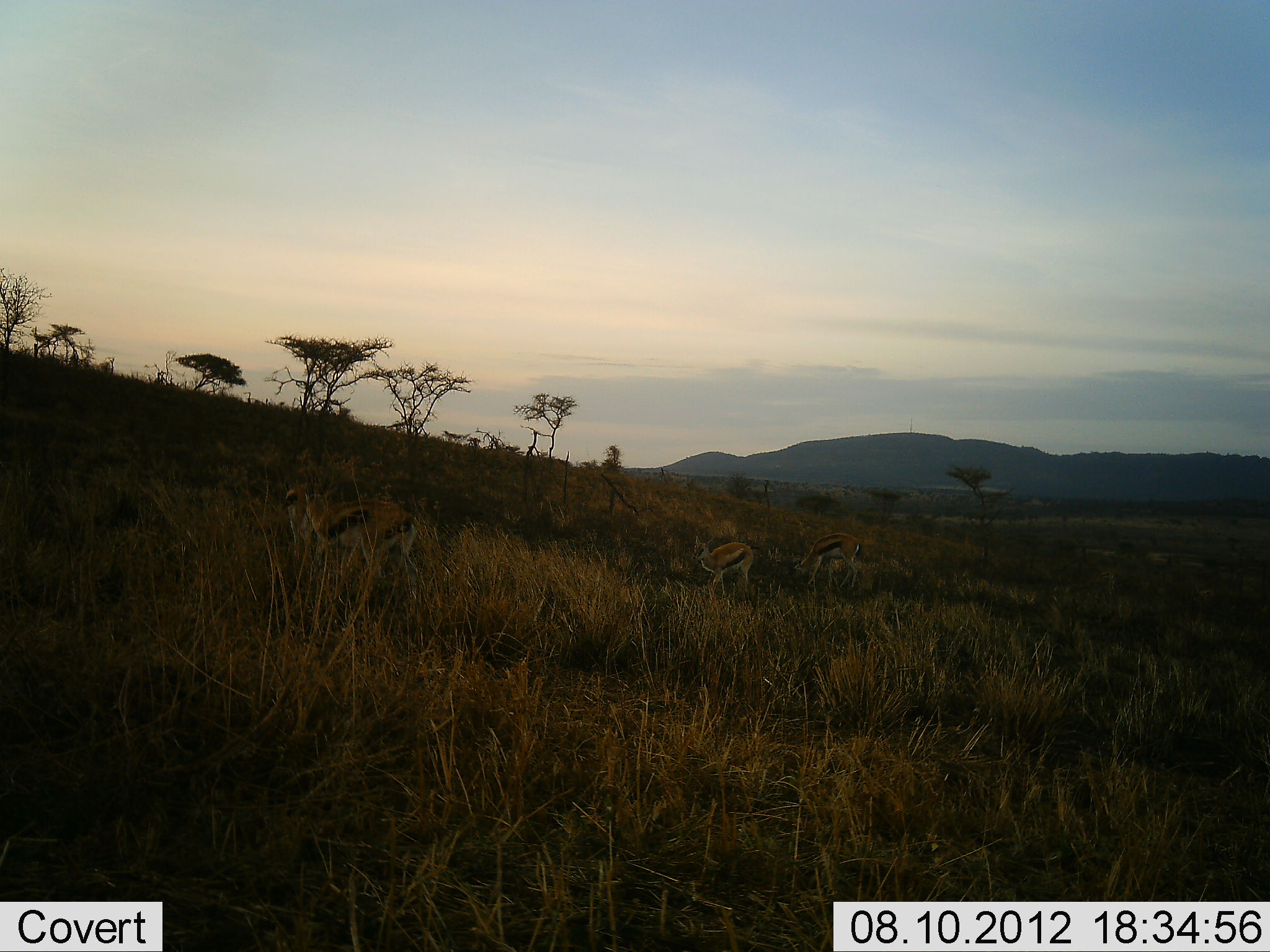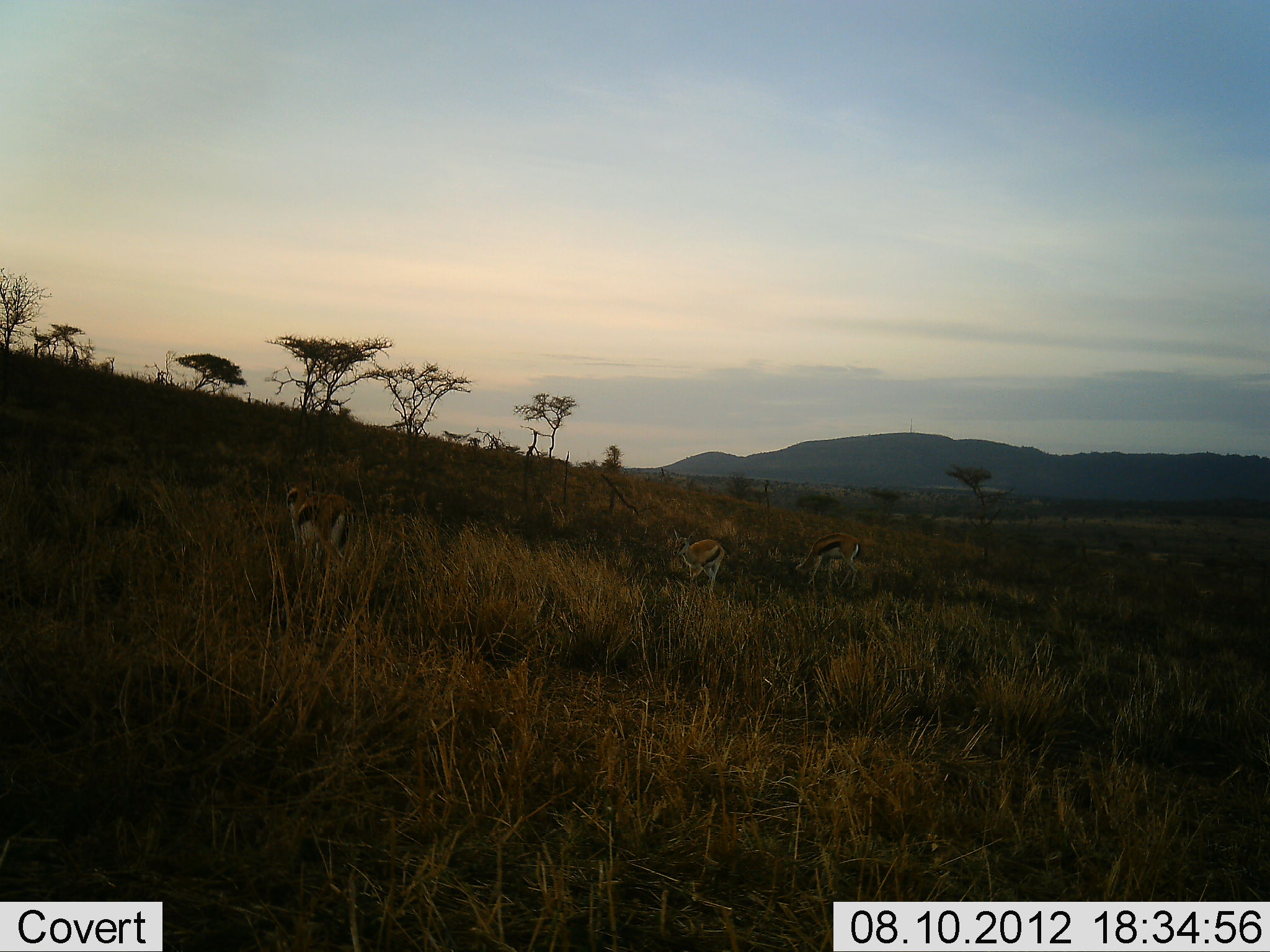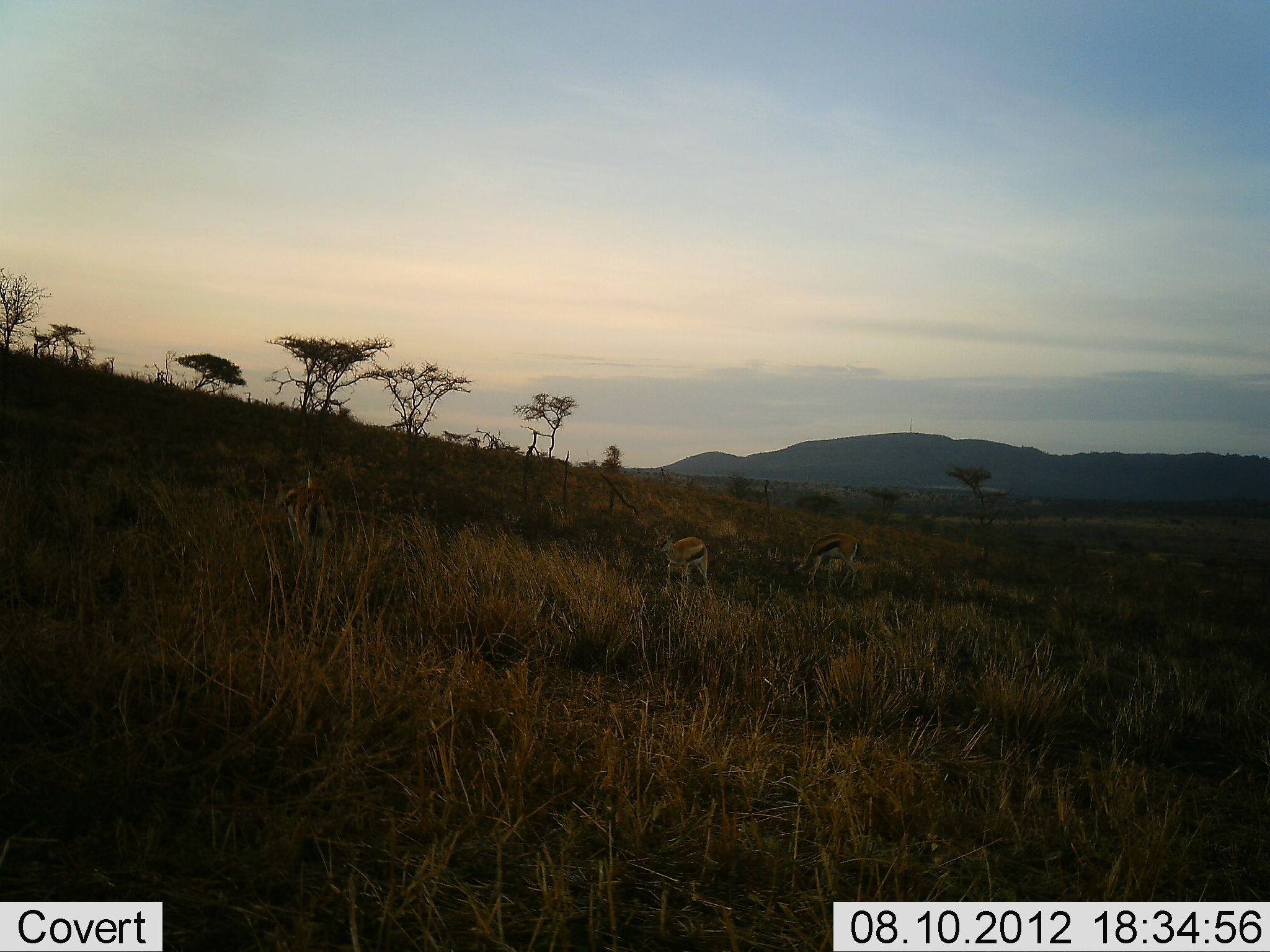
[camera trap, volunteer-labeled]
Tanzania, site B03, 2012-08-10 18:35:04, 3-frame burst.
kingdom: Animalia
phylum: Chordata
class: Mammalia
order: Artiodactyla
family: Bovidae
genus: Eudorcas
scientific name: Eudorcas thomsonii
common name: thomson's gazelle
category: gazellethomsons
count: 4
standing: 70%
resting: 0%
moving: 60%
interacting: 0%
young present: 0%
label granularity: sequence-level